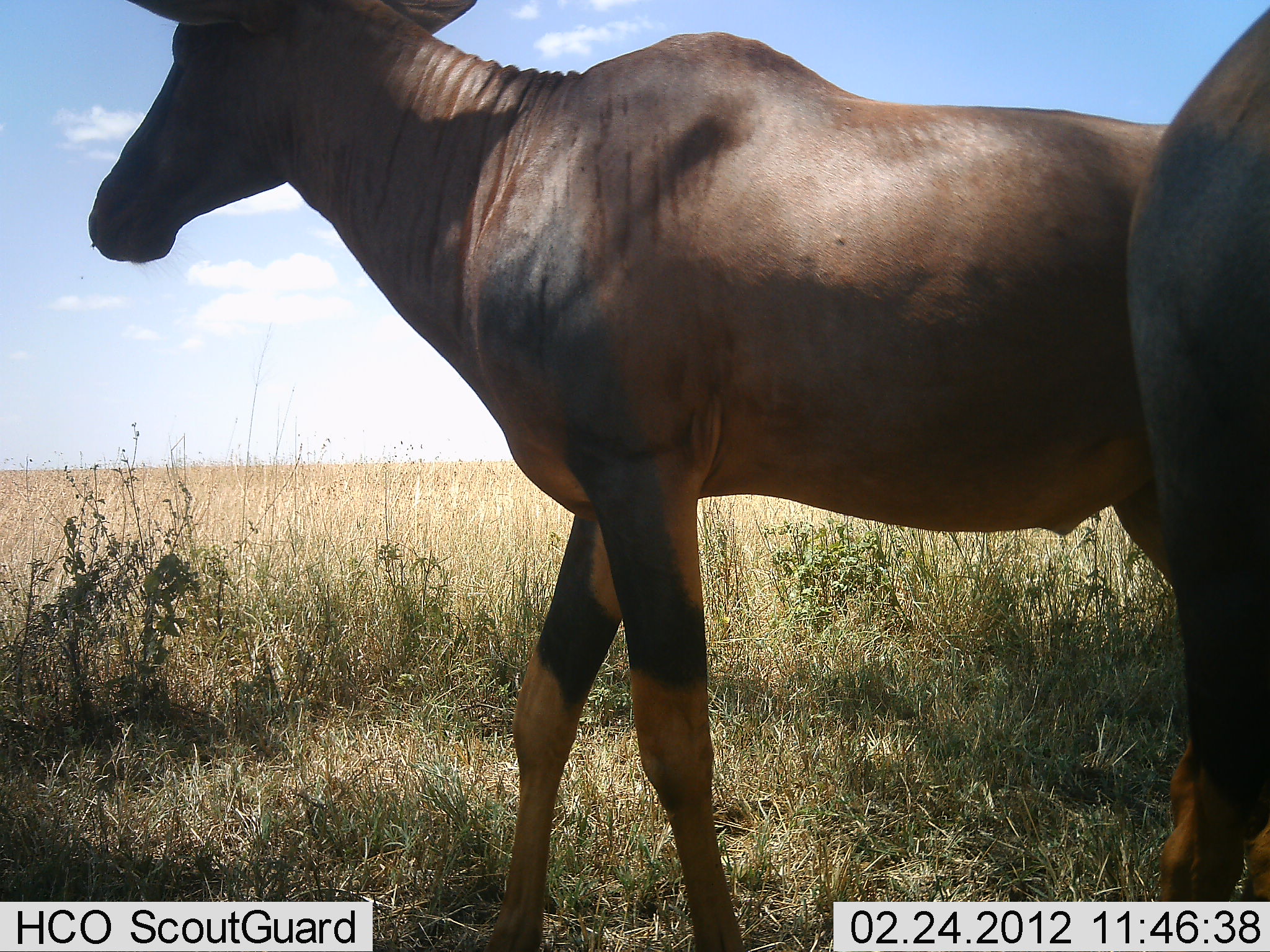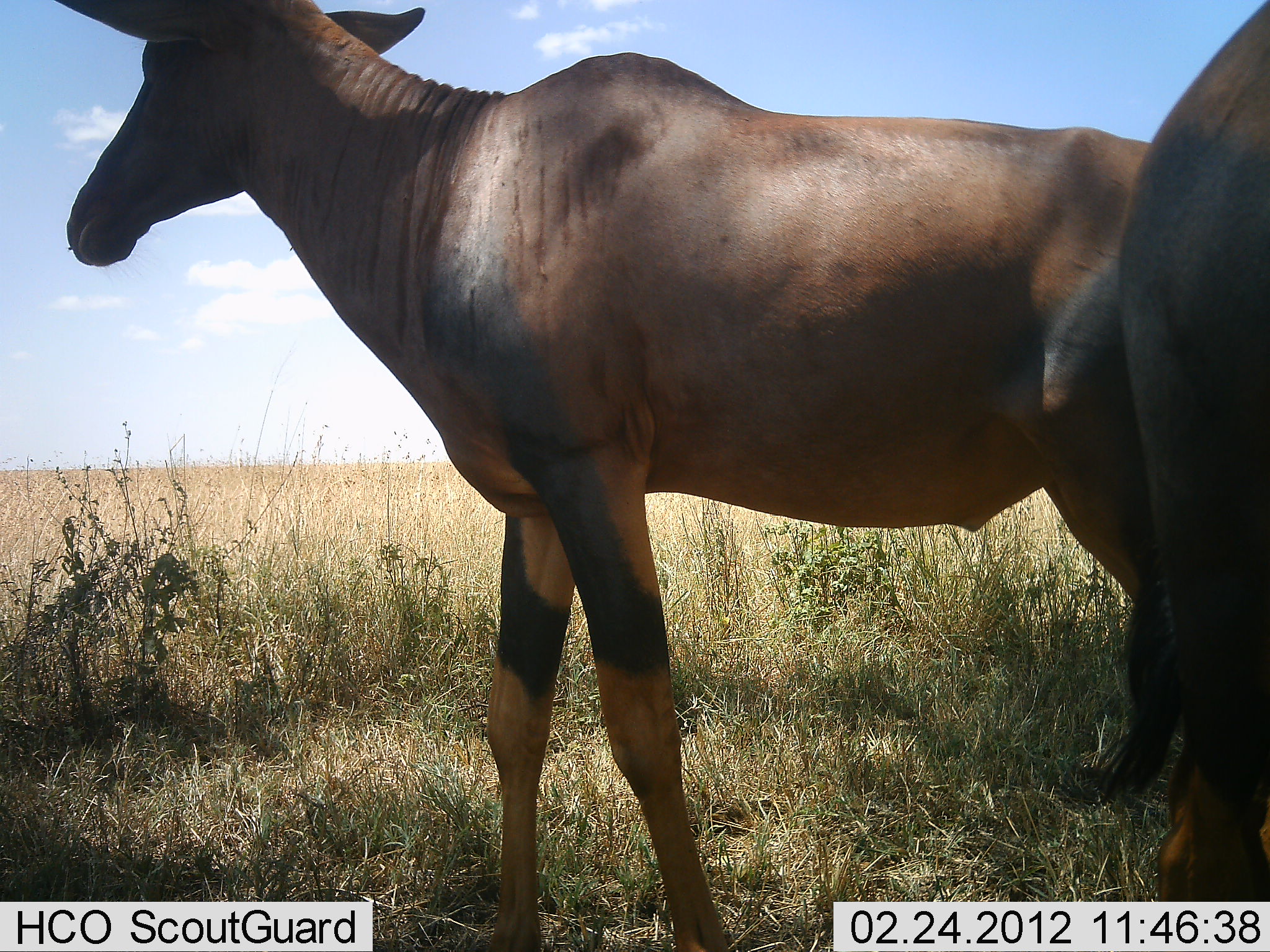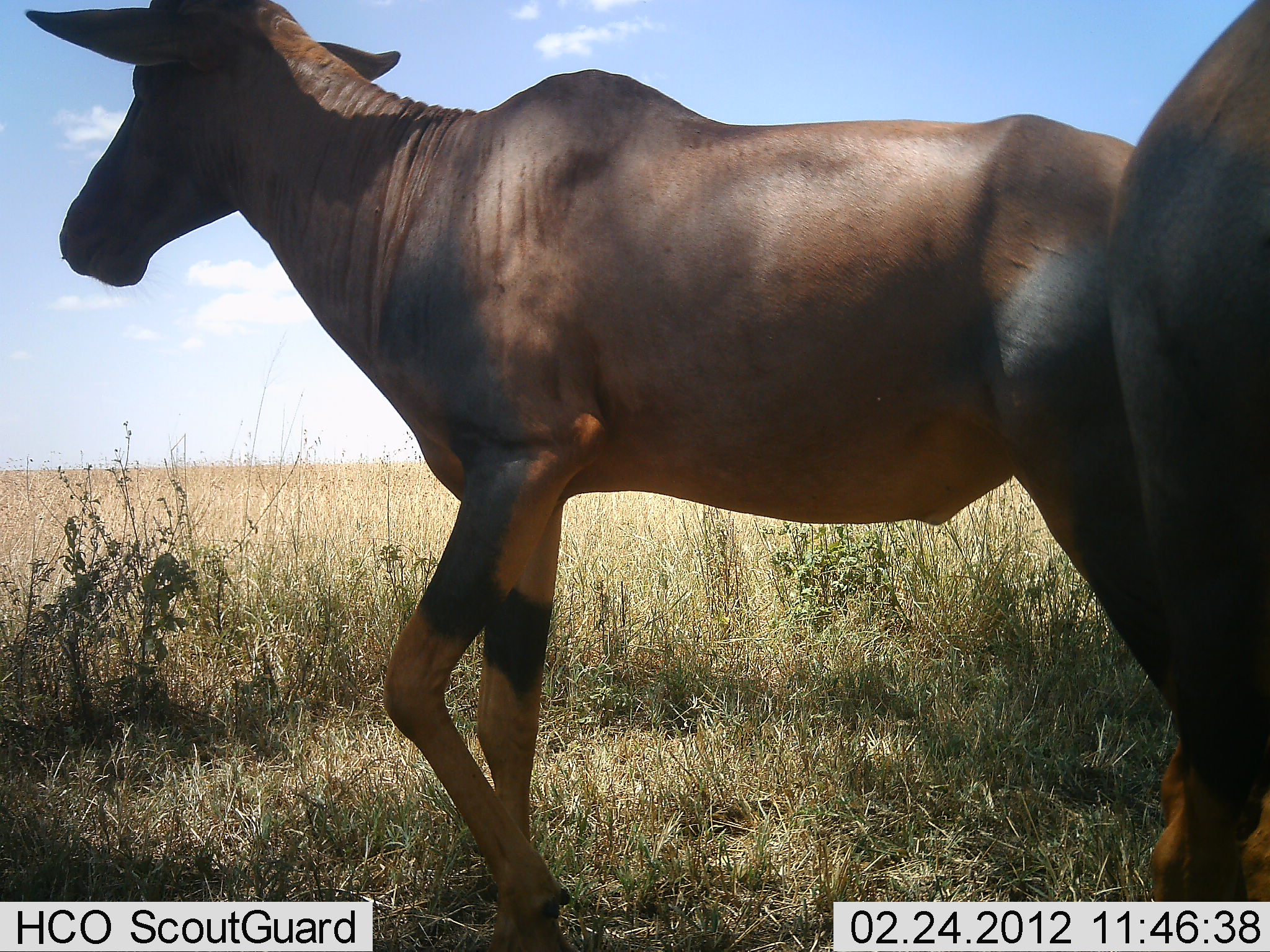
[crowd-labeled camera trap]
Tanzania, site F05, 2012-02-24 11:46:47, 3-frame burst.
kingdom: Animalia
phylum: Chordata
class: Mammalia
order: Artiodactyla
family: Bovidae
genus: Damaliscus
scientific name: Damaliscus lunatus jimela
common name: topi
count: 2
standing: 69%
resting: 0%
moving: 38%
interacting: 0%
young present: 0%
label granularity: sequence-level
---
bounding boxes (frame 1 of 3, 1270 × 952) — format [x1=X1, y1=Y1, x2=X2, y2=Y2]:
animal: [x1=87, y1=0, x2=1177, y2=950]; [x1=1129, y1=0, x2=1270, y2=950]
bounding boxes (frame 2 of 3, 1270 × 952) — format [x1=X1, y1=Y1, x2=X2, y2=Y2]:
animal: [x1=52, y1=0, x2=1152, y2=950]; [x1=1082, y1=0, x2=1270, y2=928]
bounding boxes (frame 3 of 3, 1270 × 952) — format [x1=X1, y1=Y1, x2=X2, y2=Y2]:
animal: [x1=20, y1=1, x2=1185, y2=948]; [x1=1110, y1=2, x2=1269, y2=950]